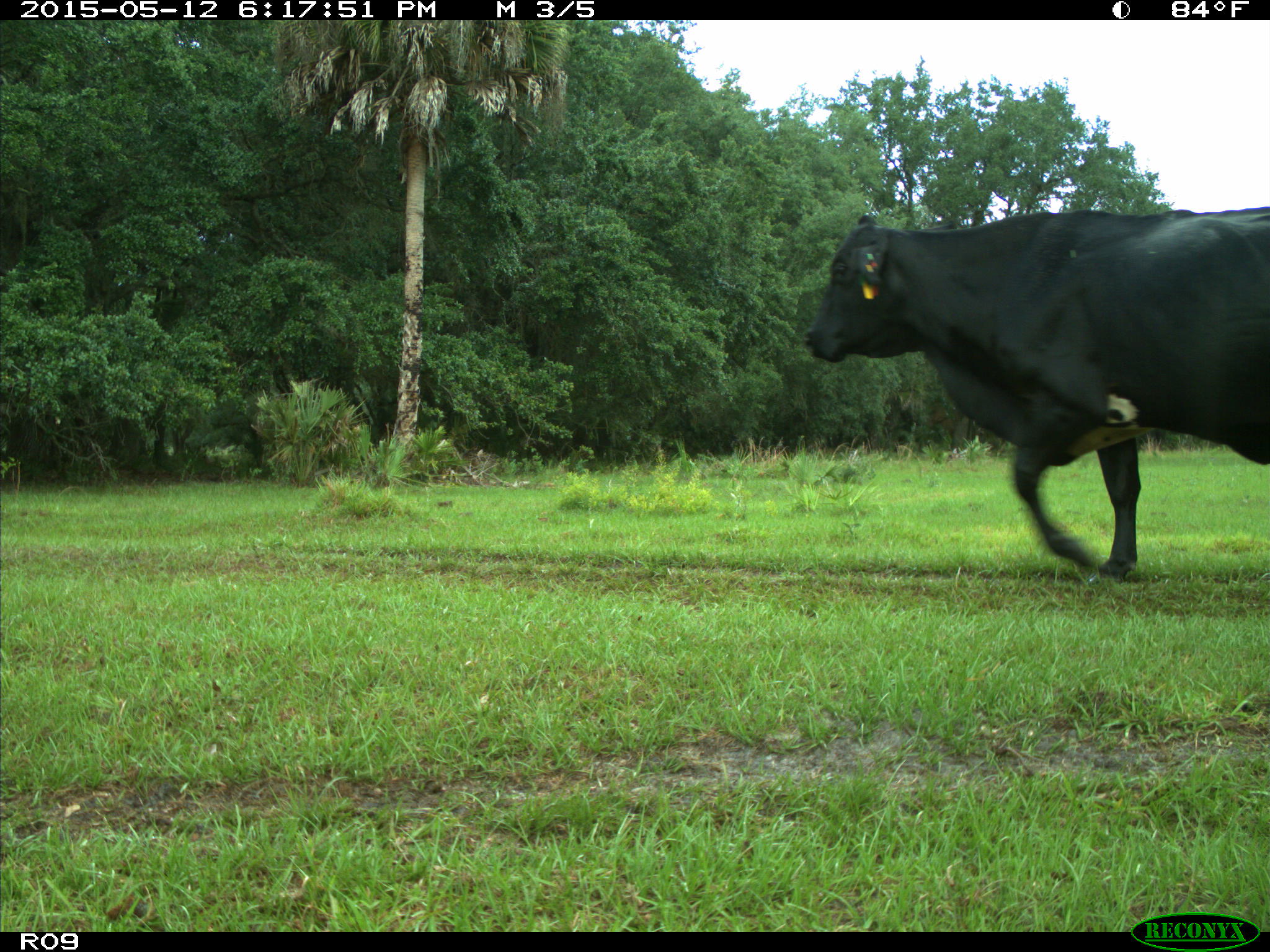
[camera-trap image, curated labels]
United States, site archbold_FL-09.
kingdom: Animalia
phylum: Chordata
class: Mammalia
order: Artiodactyla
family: Bovidae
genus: Bos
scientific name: Bos taurus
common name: domestic cow